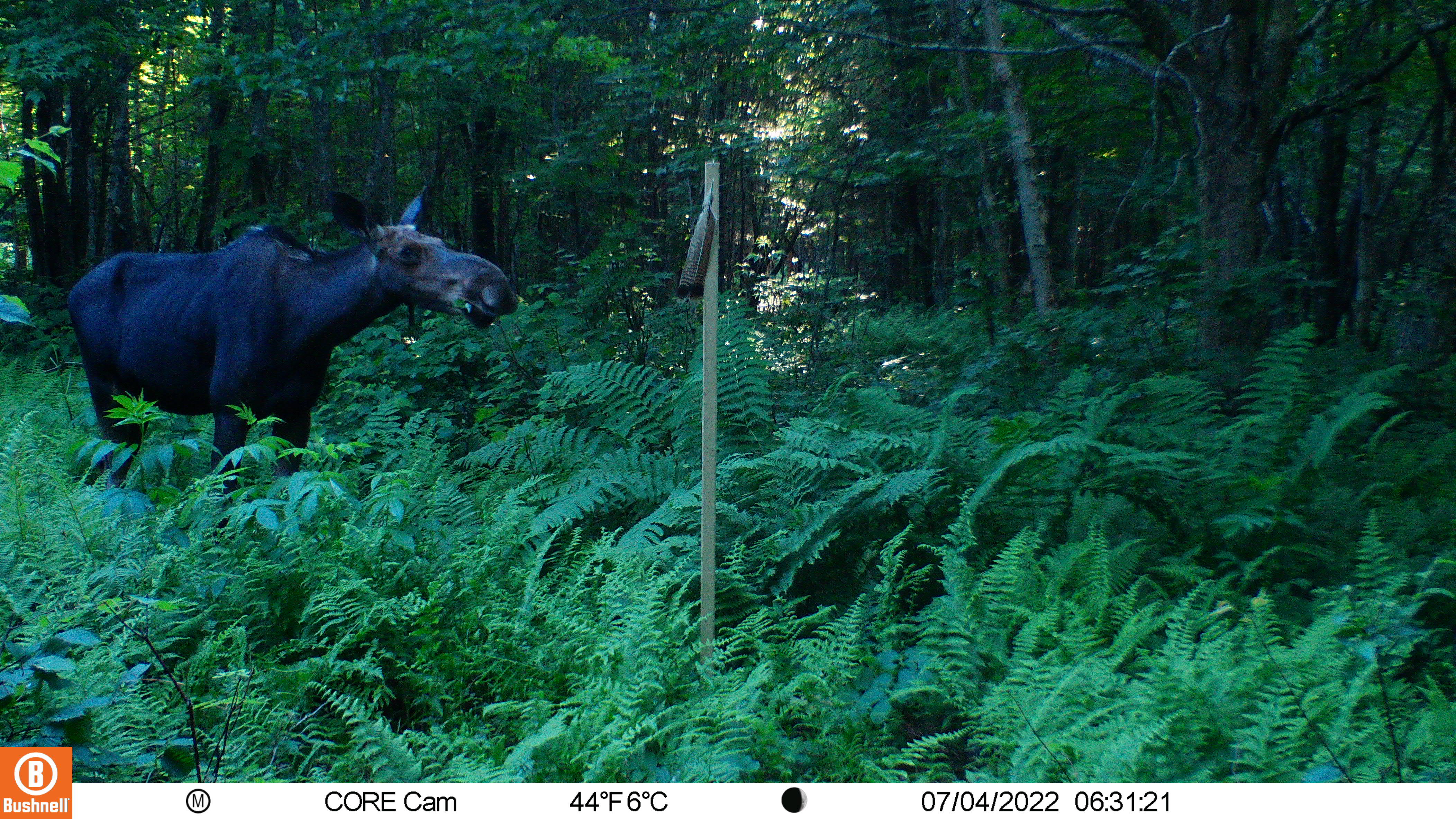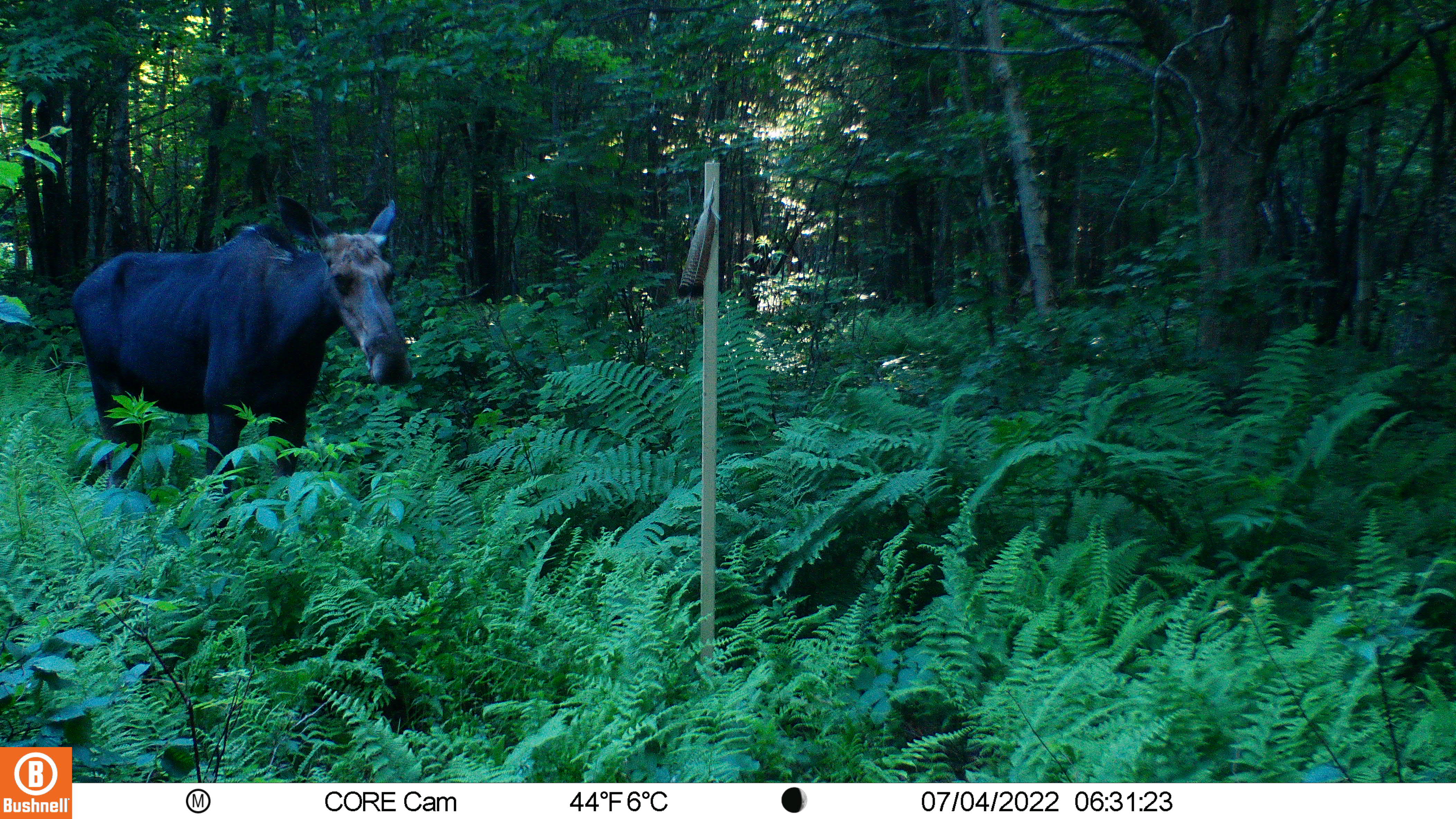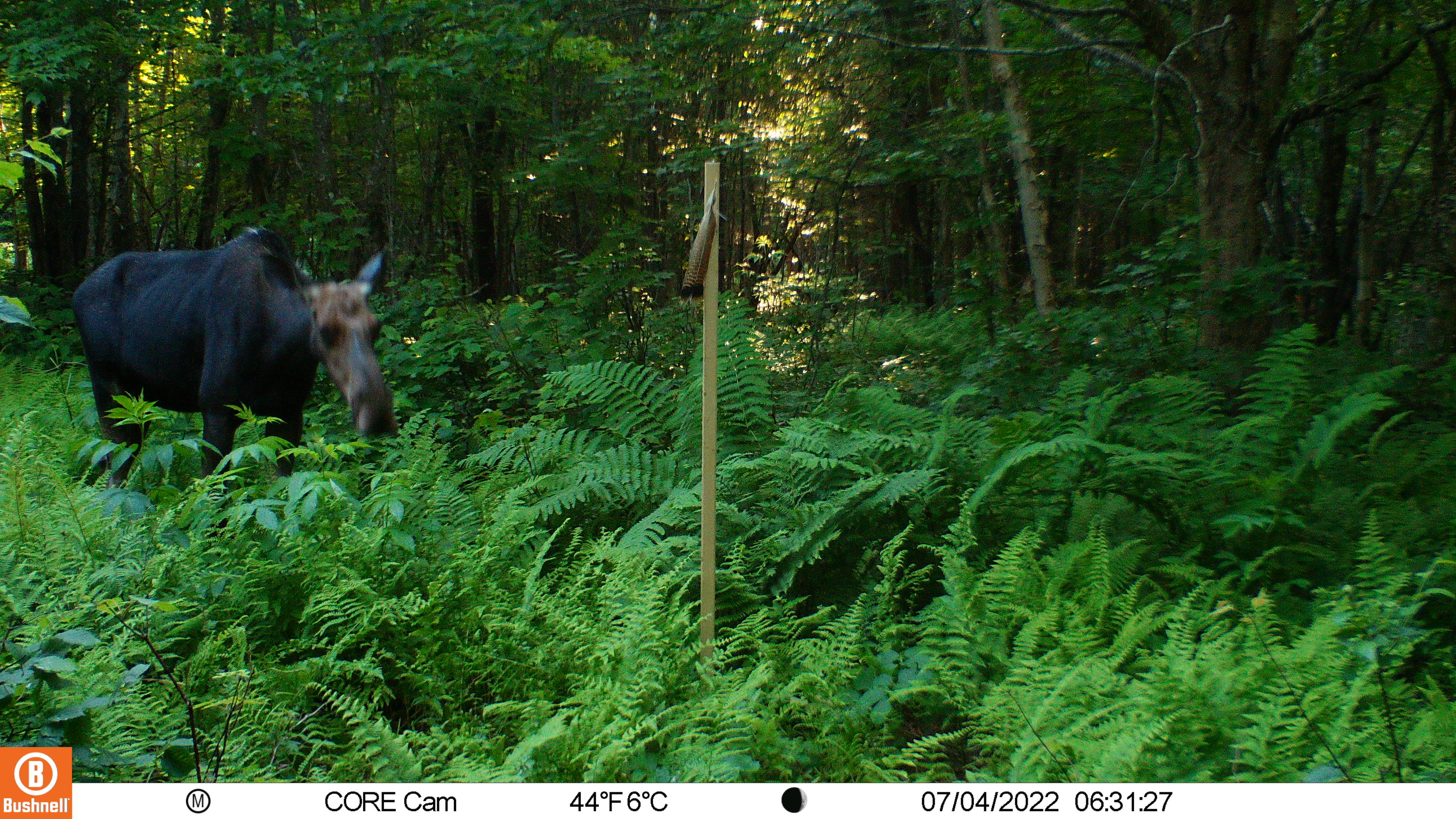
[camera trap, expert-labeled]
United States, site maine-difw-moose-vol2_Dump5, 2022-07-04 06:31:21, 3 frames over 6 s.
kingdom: Animalia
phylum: Chordata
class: Mammalia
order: Artiodactyla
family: Cervidae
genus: Alces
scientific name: Alces alces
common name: moose